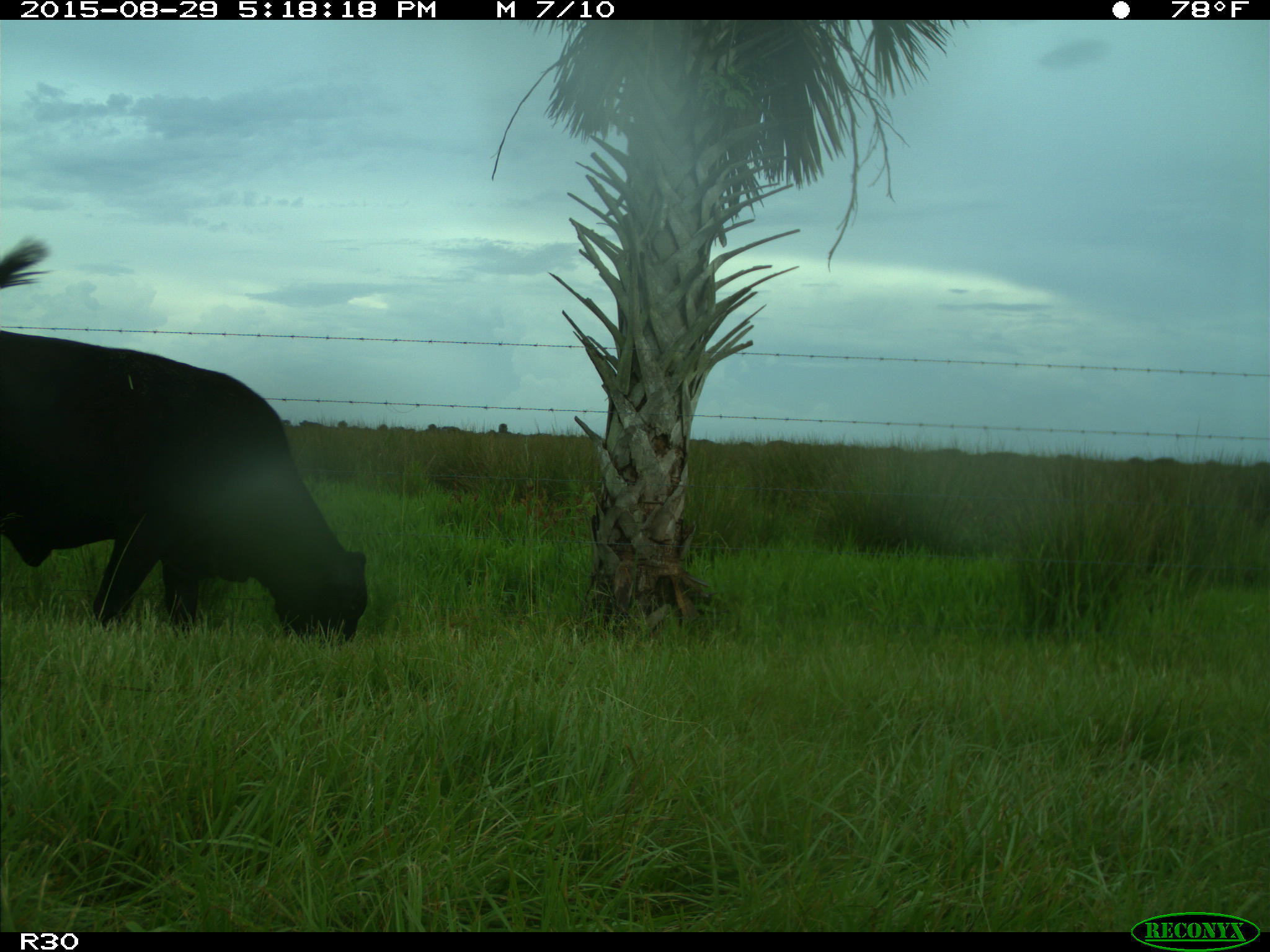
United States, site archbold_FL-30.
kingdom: Animalia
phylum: Chordata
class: Mammalia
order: Artiodactyla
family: Bovidae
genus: Bos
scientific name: Bos taurus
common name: domestic cow